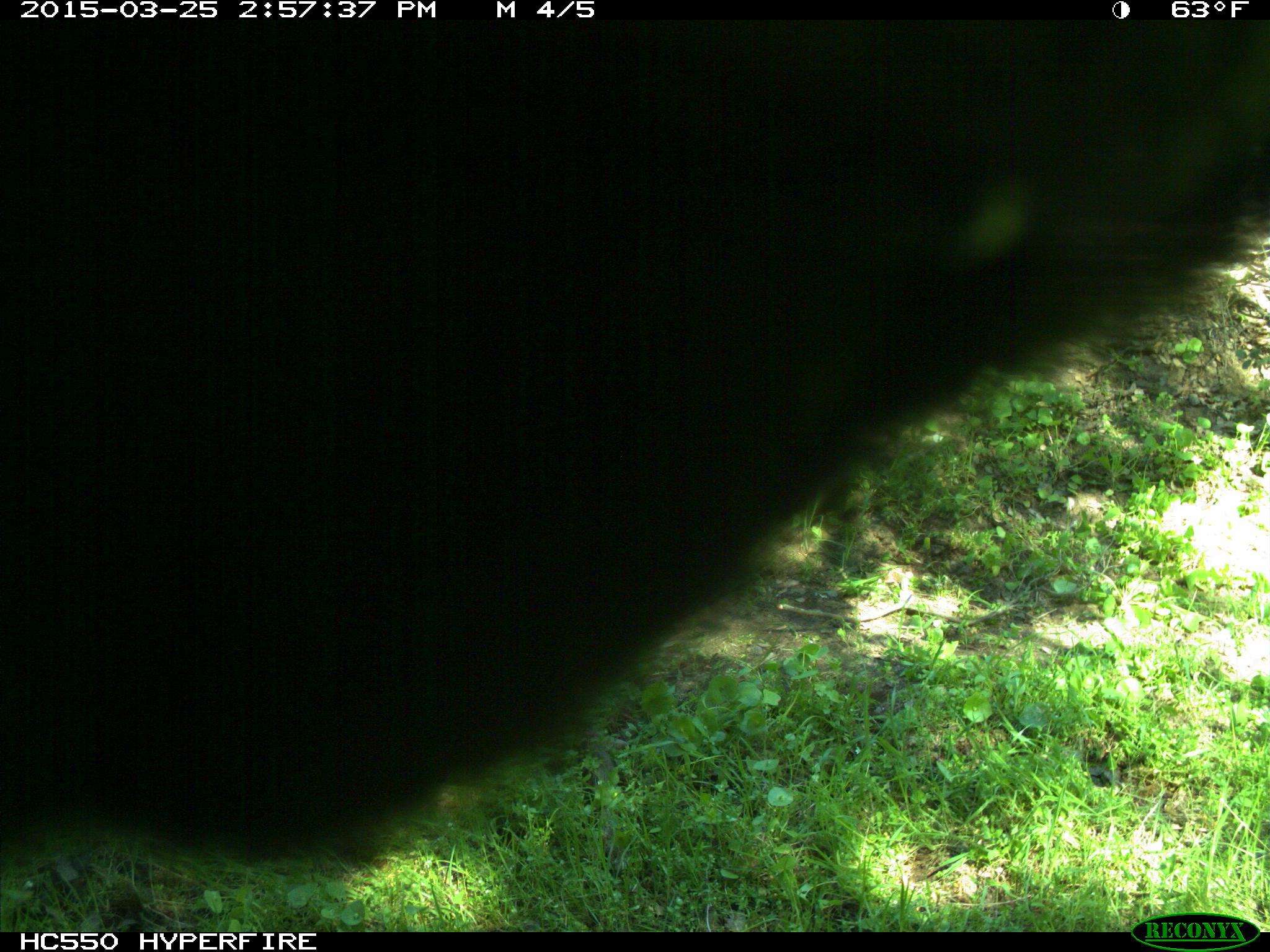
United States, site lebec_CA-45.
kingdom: Animalia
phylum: Chordata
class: Mammalia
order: Artiodactyla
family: Bovidae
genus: Bos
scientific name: Bos taurus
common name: domestic cow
Bos taurus (domestic cow).